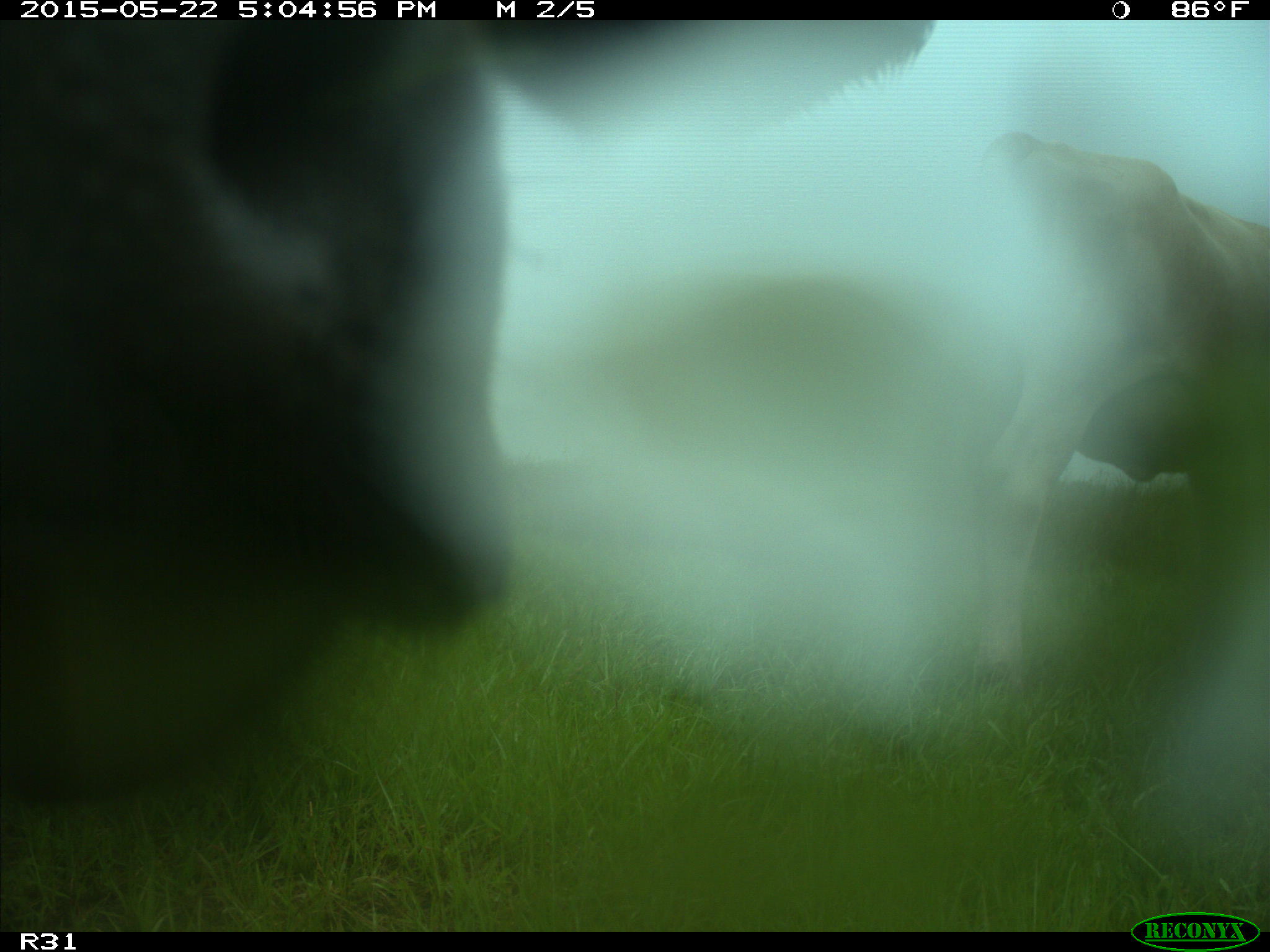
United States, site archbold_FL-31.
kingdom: Animalia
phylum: Chordata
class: Mammalia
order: Artiodactyla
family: Bovidae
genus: Bos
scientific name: Bos taurus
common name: domestic cow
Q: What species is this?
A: Bos taurus (domestic cow).